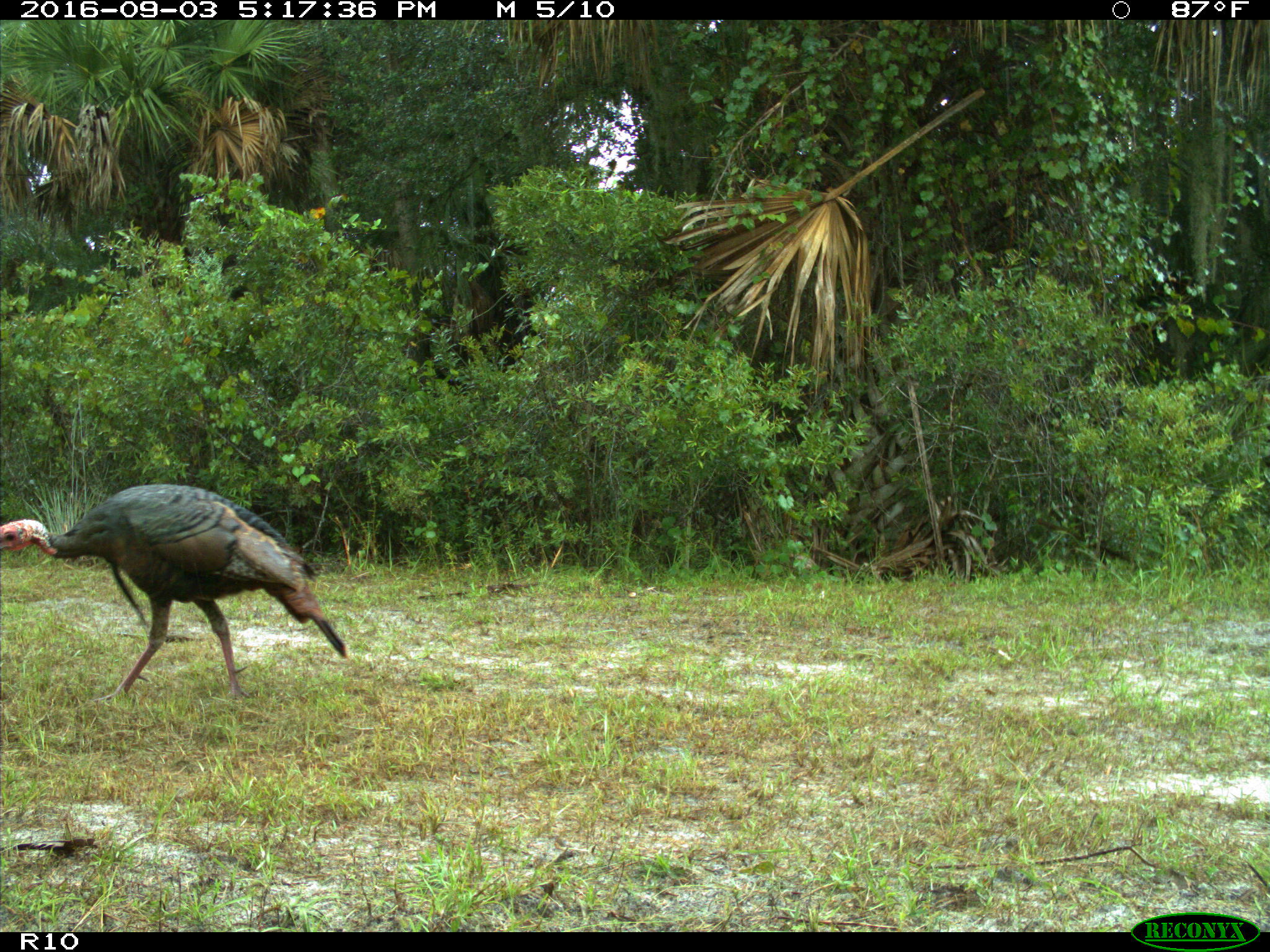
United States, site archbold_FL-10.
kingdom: Animalia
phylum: Chordata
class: Aves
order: Galliformes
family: Phasianidae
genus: Meleagris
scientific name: Meleagris gallopavo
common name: wild turkey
Meleagris gallopavo (wild turkey).